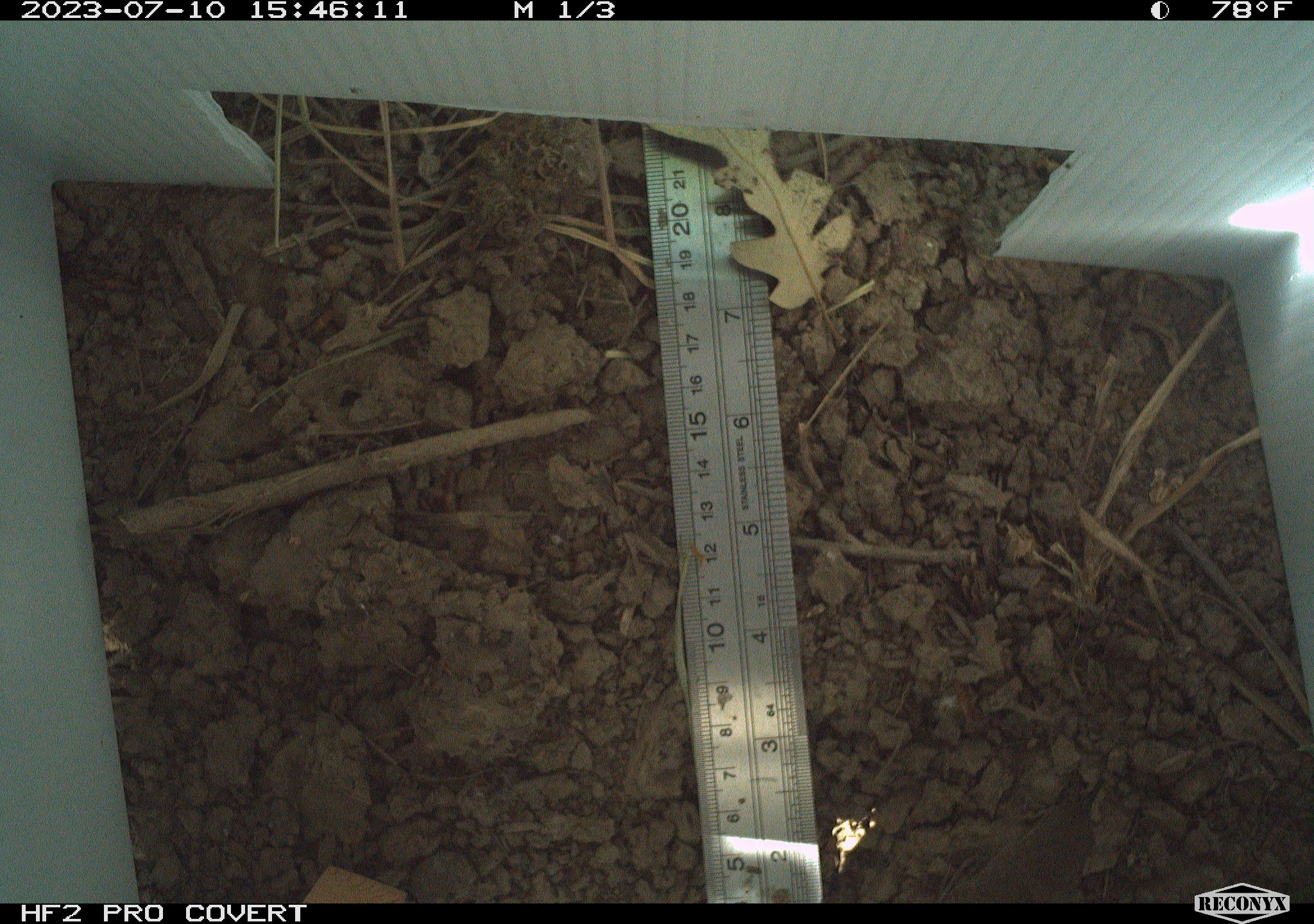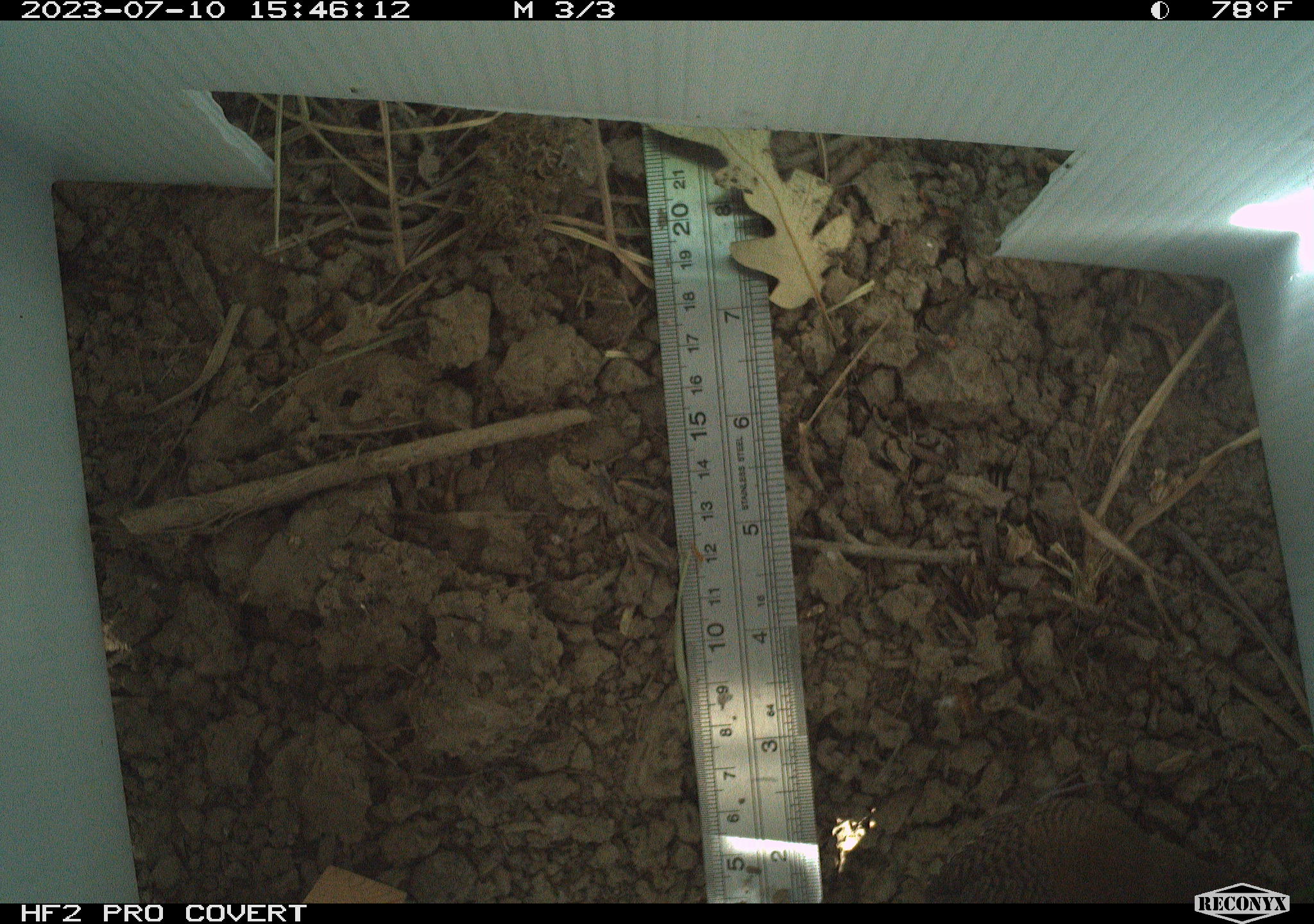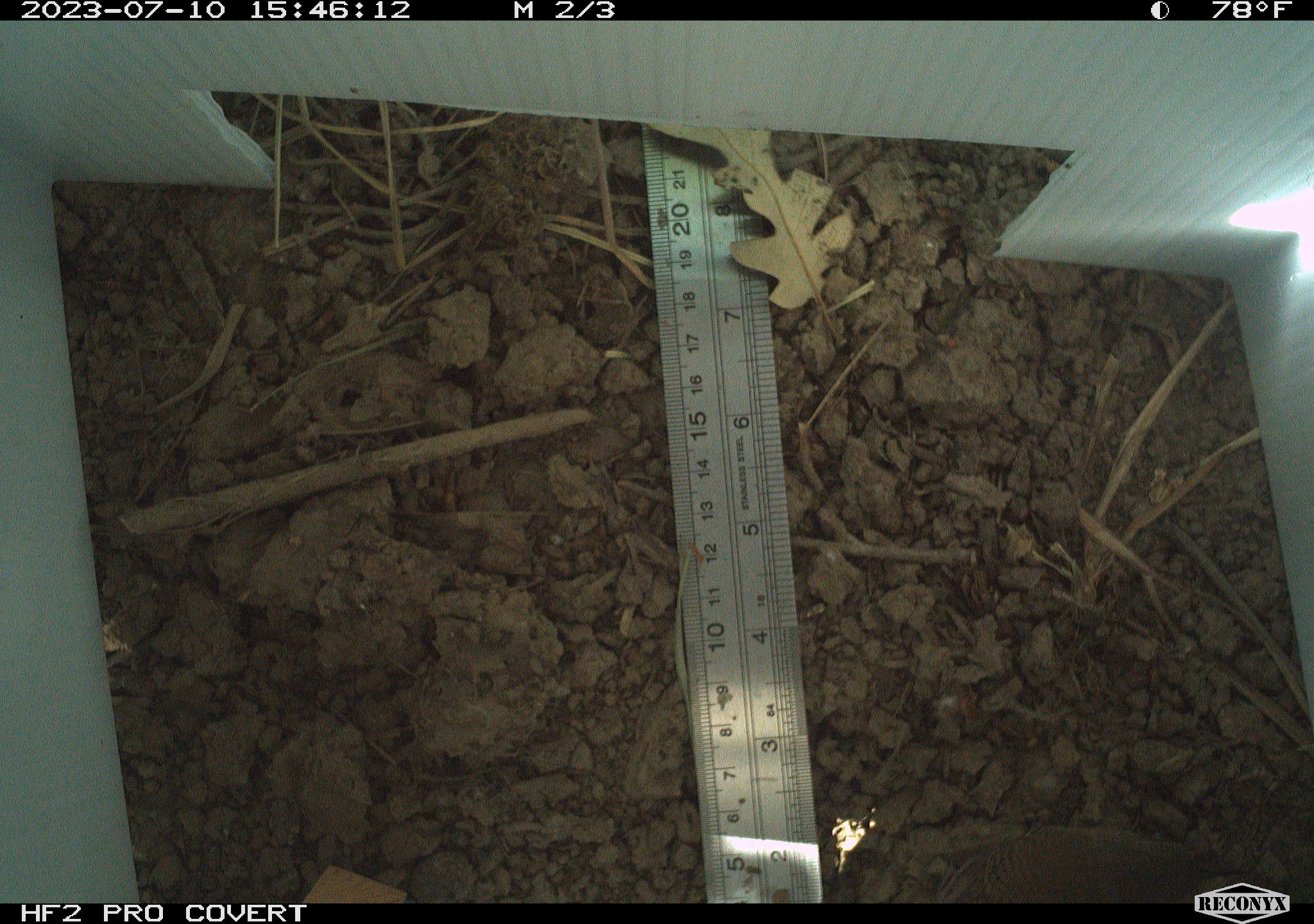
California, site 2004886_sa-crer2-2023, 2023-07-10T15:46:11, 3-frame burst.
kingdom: Animalia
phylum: Chordata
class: Aves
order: Passeriformes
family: Troglodytidae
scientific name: Troglodytidae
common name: wren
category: troglodytidae family